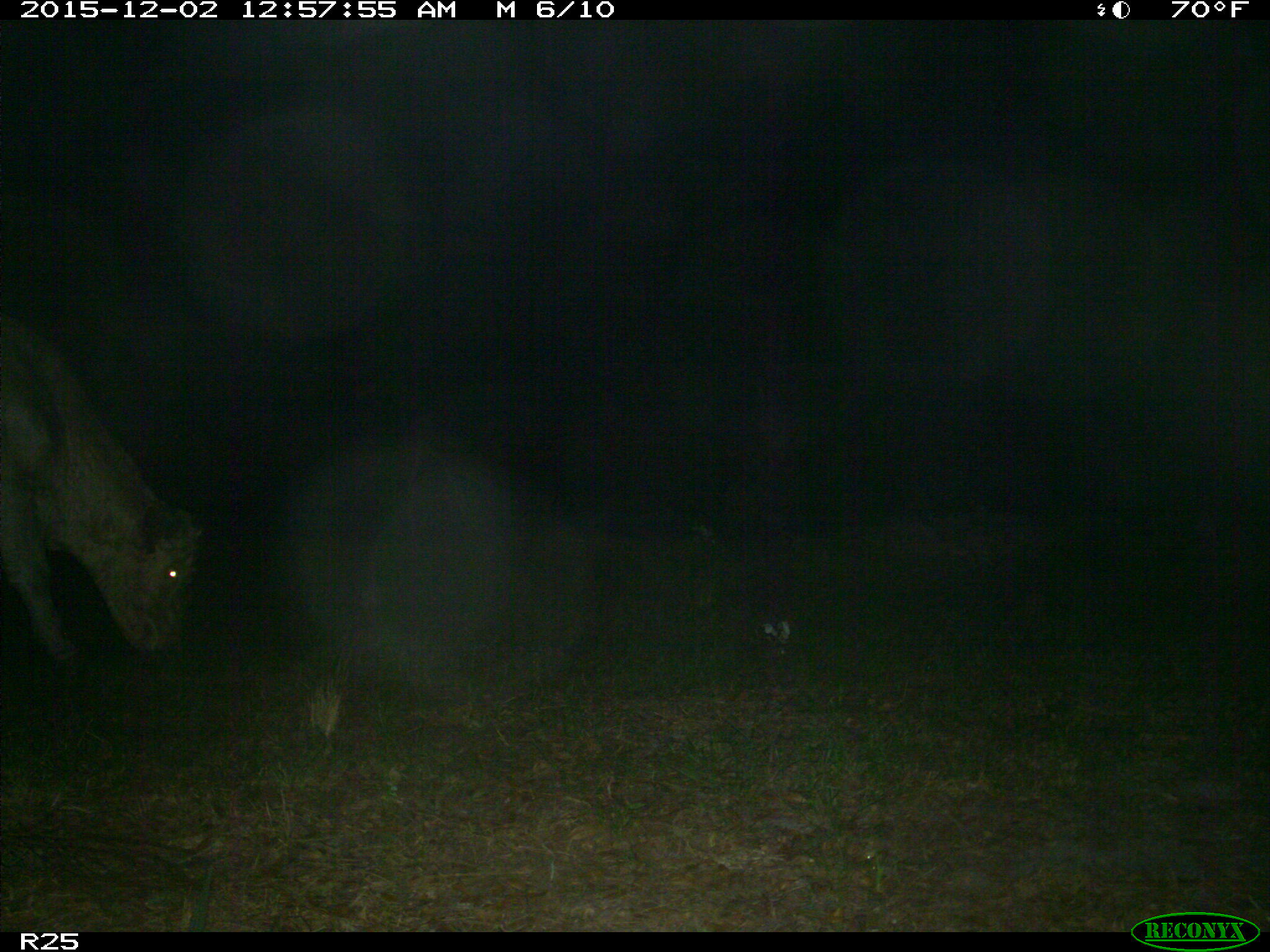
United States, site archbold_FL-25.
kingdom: Animalia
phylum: Chordata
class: Mammalia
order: Artiodactyla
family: Bovidae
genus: Bos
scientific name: Bos taurus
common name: domestic cow